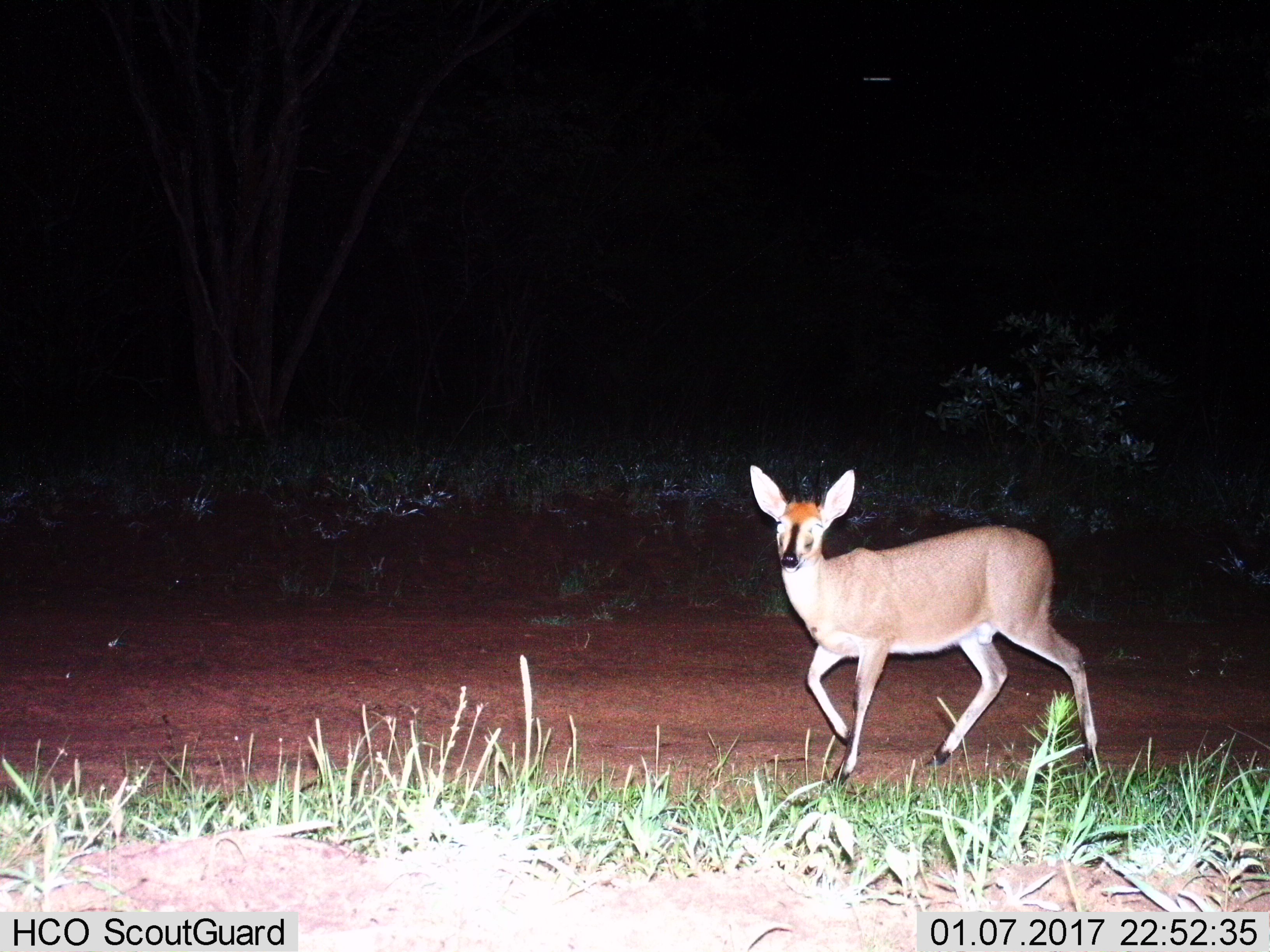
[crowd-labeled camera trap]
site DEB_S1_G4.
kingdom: Animalia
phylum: Chordata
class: Mammalia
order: Artiodactyla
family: Bovidae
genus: Sylvicapra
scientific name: Sylvicapra grimmia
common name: common duiker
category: duikercommongrey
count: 1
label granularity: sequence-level